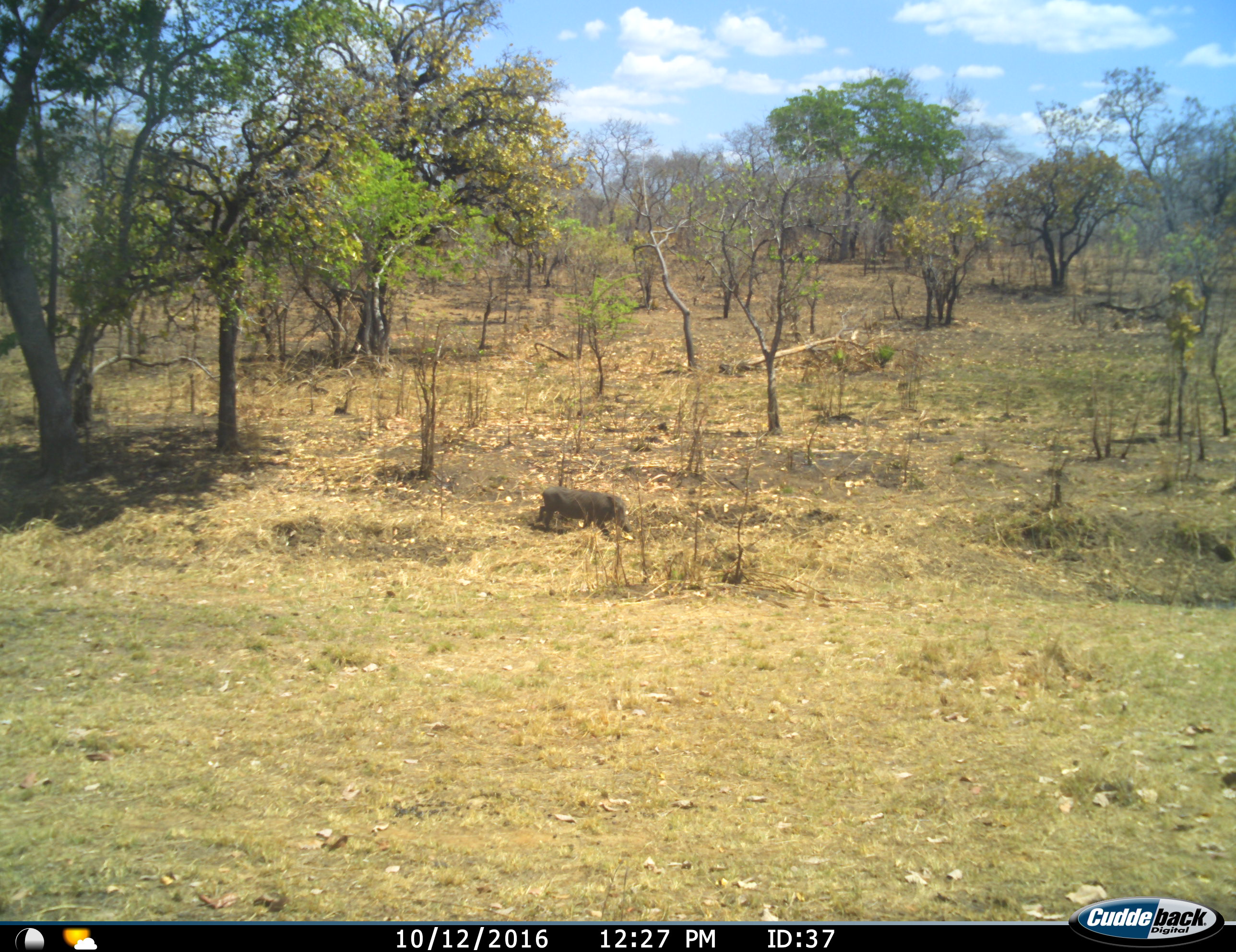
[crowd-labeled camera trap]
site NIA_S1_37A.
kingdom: Animalia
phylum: Chordata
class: Mammalia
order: Artiodactyla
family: Suidae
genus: Phacochoerus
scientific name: Phacochoerus africanus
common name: warthog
Warthog (Phacochoerus africanus), count 1. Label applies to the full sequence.